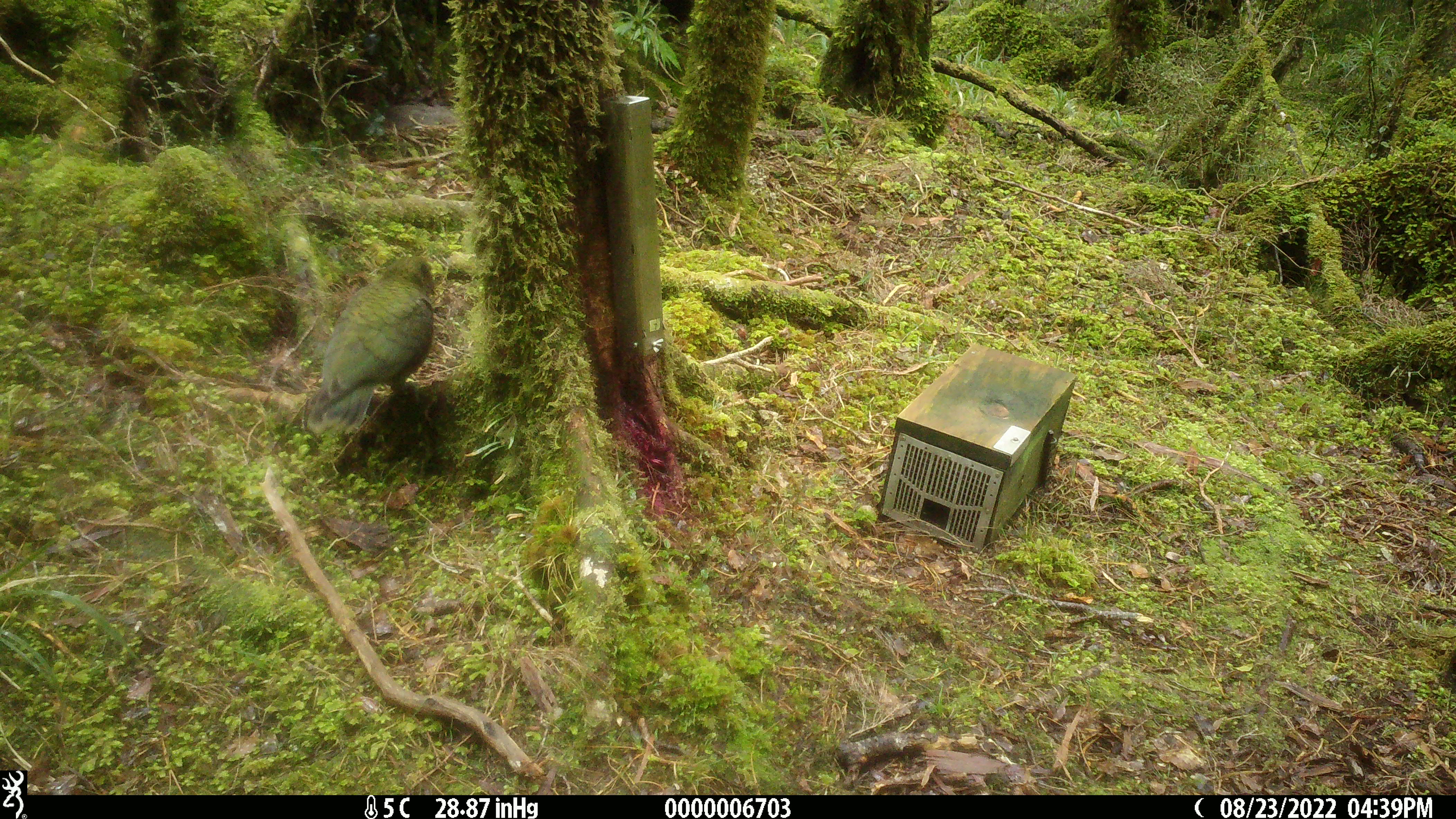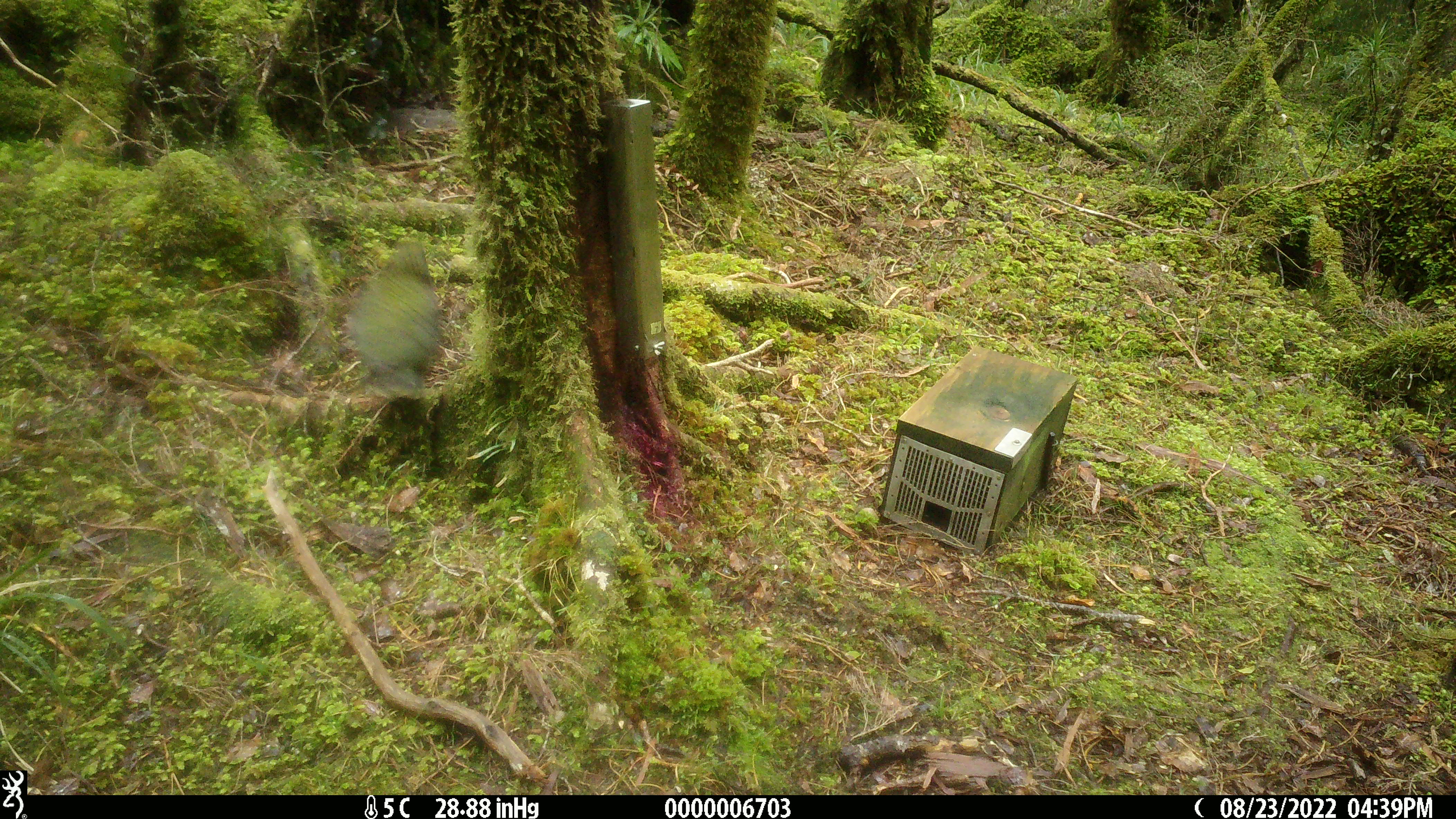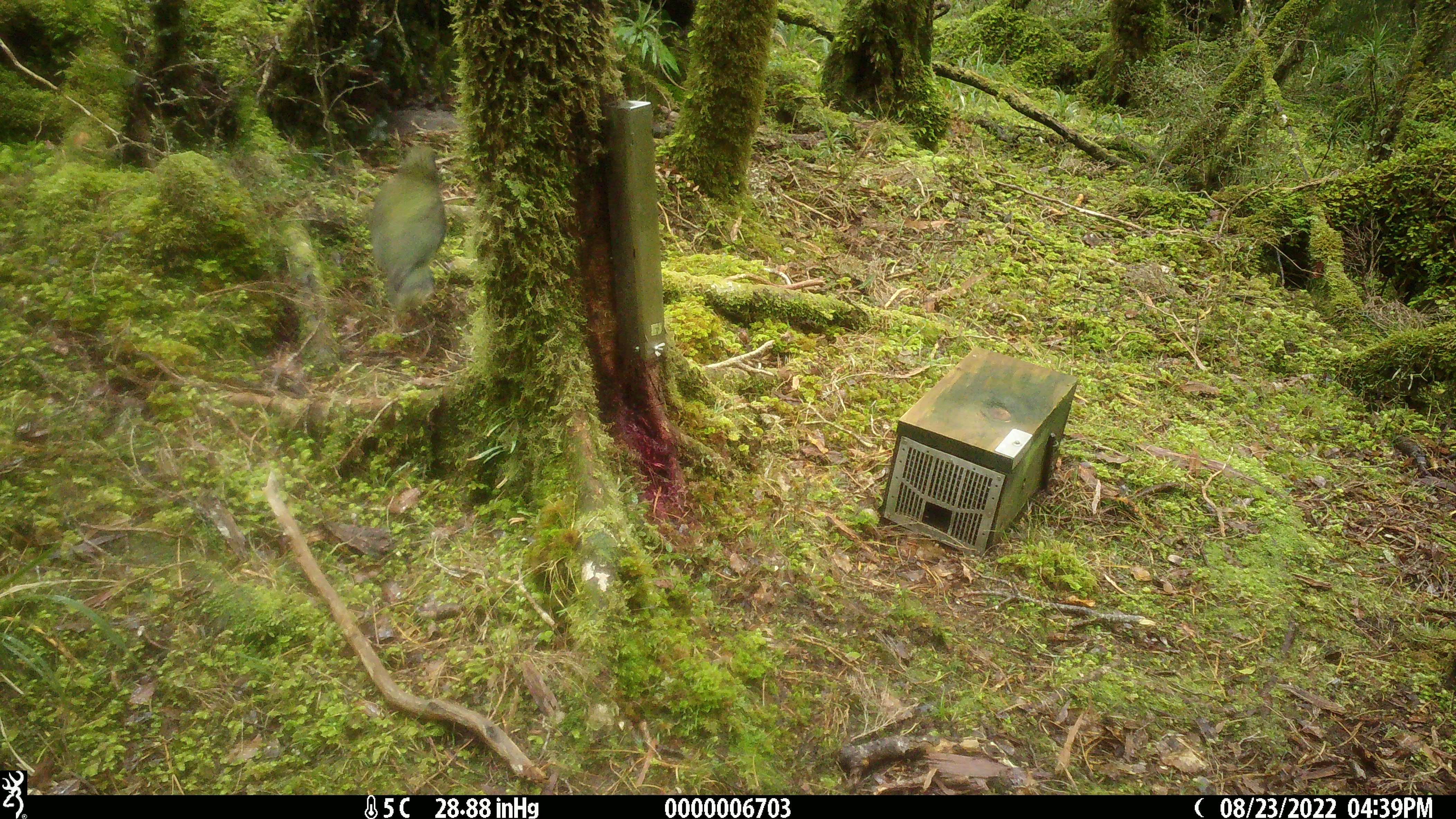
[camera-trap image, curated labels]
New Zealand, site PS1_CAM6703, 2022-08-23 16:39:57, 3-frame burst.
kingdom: Animalia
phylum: Chordata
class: Aves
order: Psittaciformes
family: Strigopidae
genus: Nestor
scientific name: Nestor notabilis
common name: kea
Kea (Nestor notabilis).